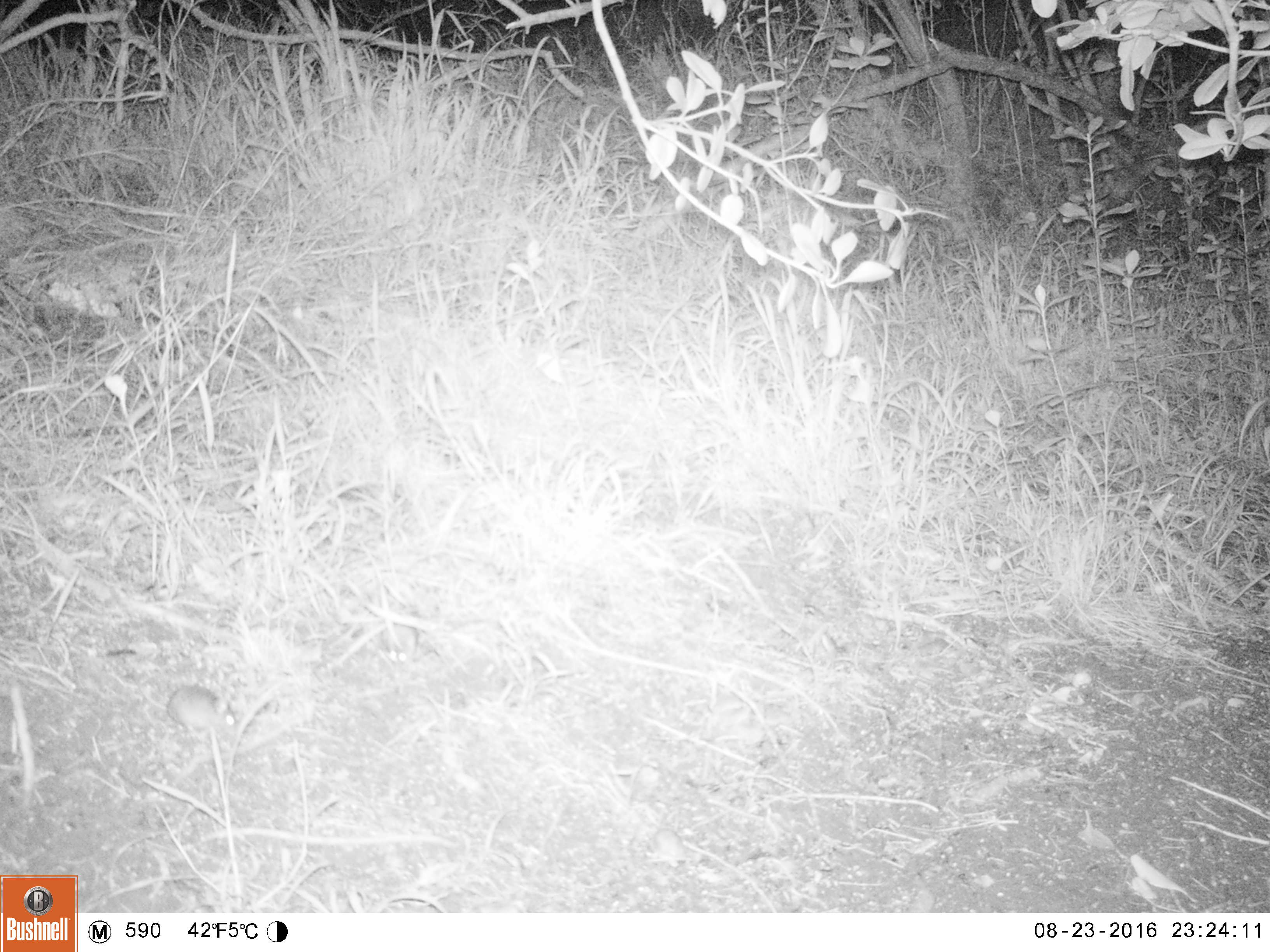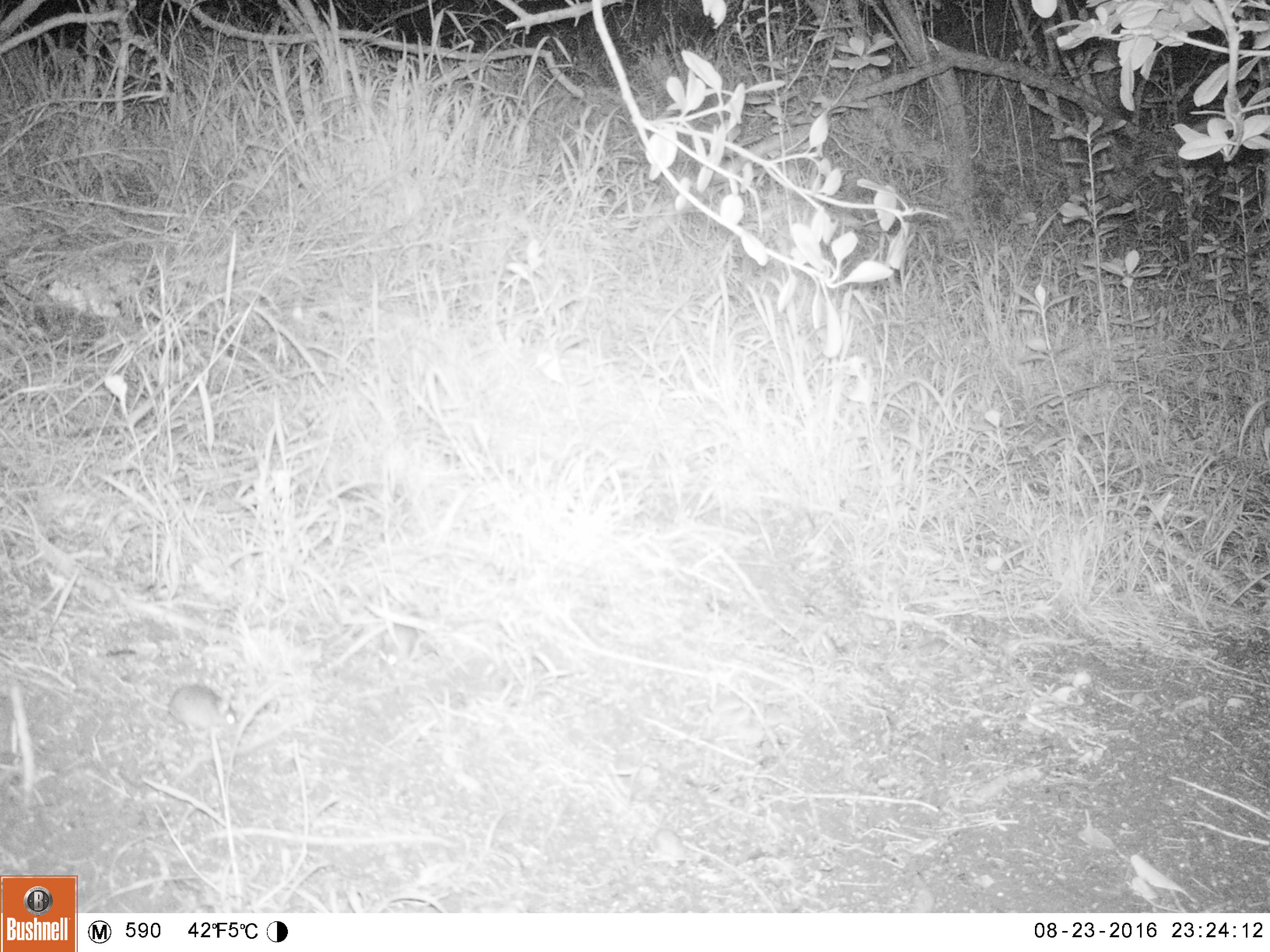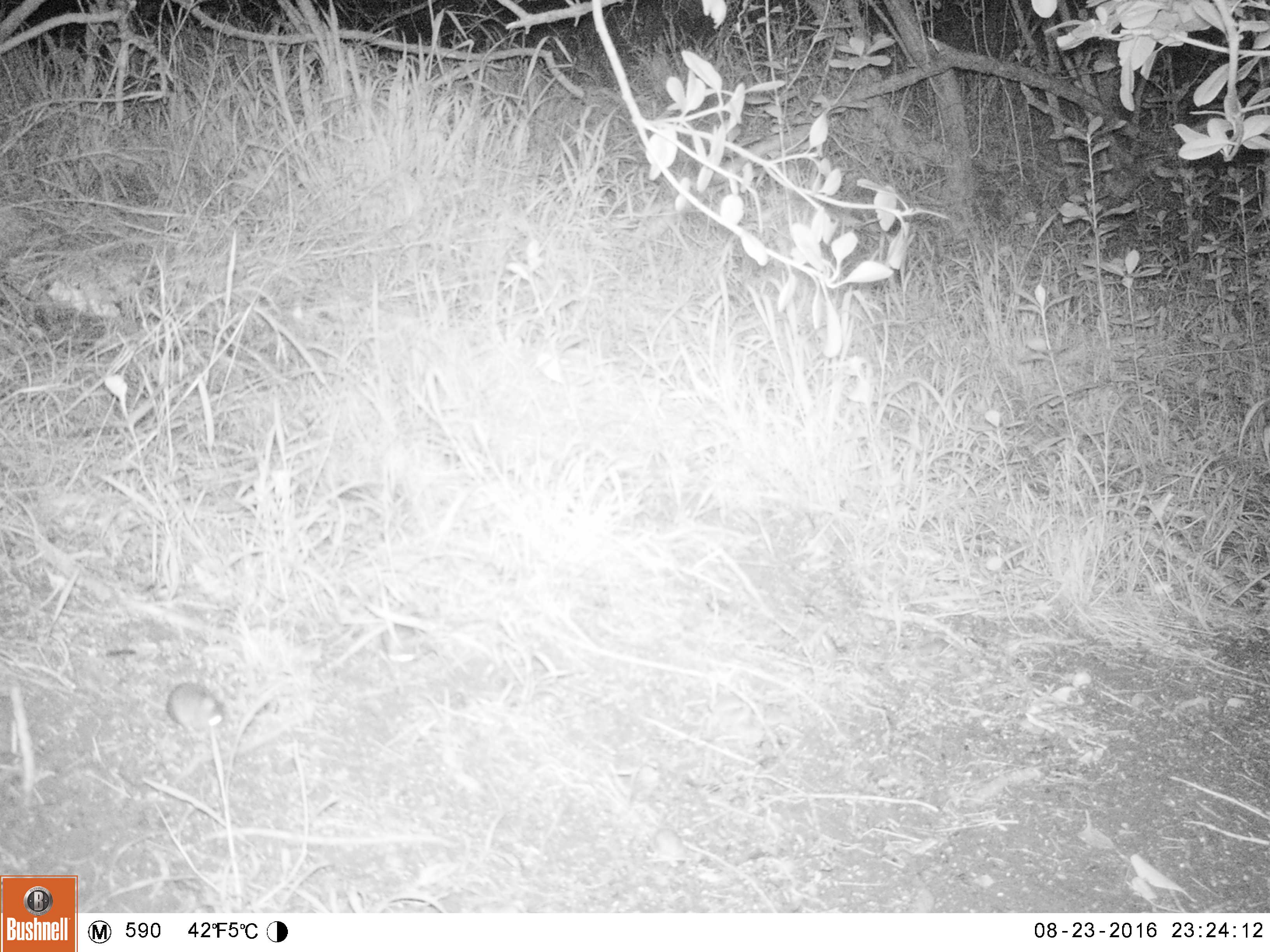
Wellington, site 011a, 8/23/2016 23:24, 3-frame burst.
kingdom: Animalia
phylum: Chordata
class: Mammalia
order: Rodentia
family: Muridae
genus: Mus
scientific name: Mus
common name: mouse